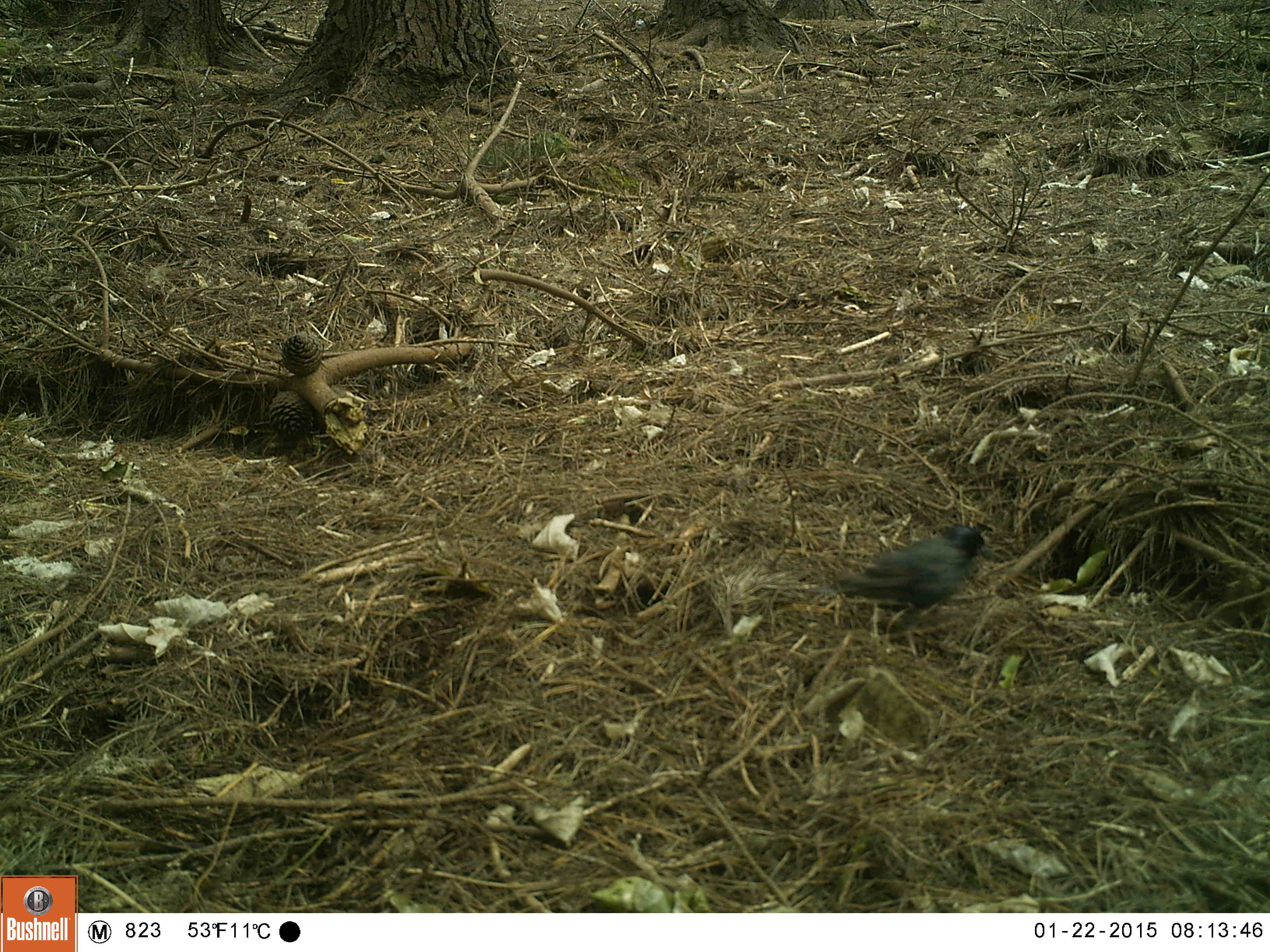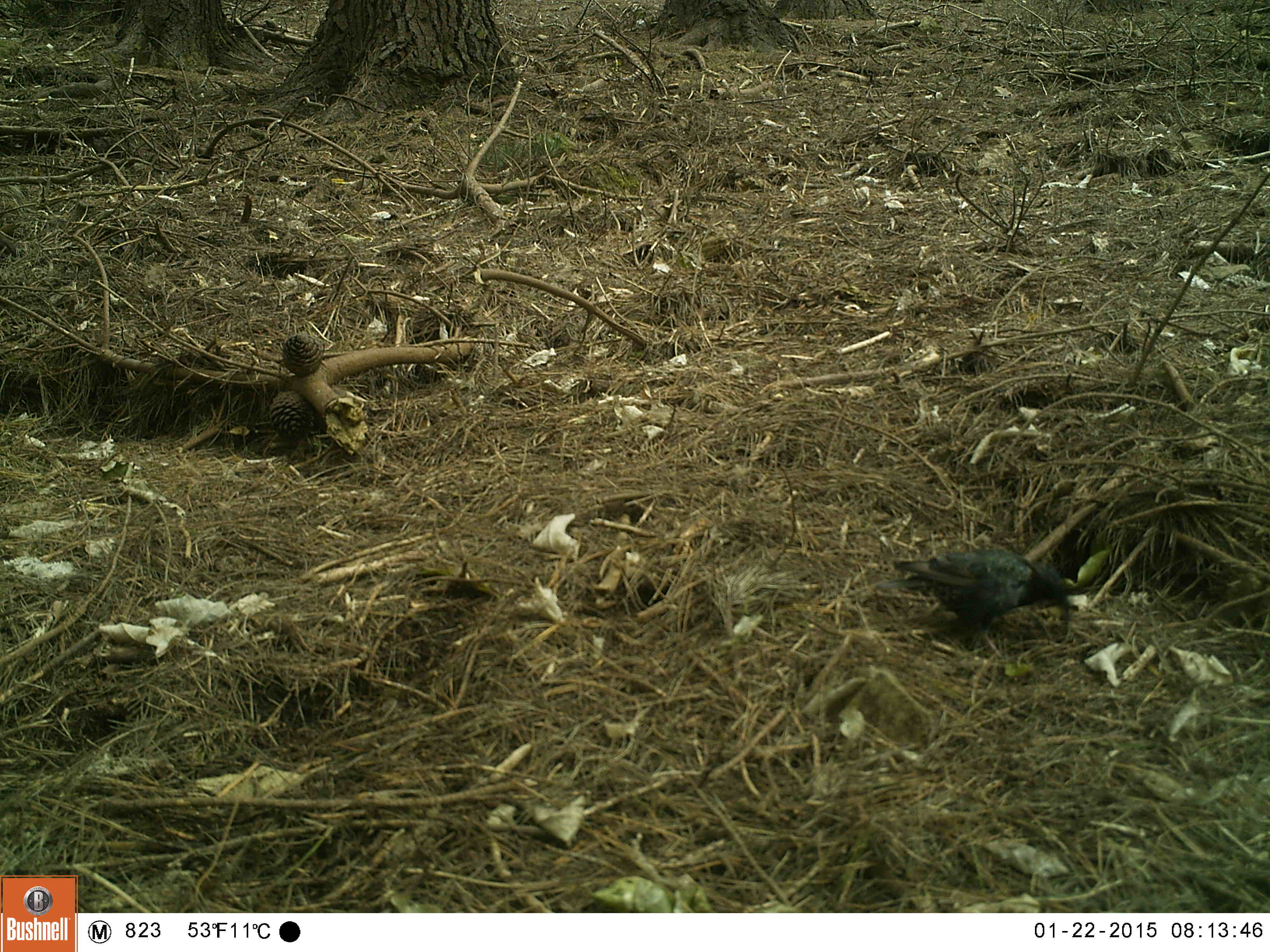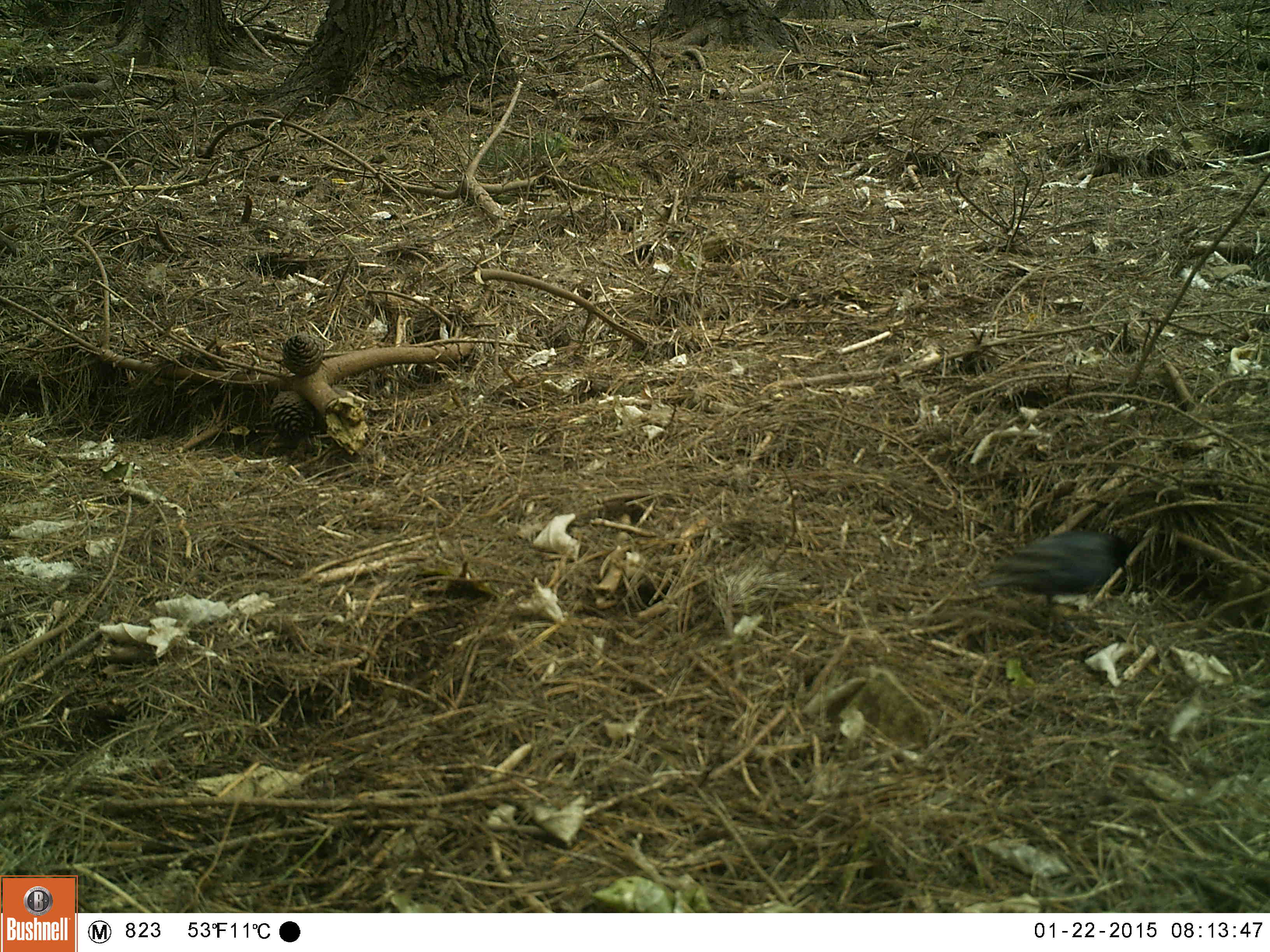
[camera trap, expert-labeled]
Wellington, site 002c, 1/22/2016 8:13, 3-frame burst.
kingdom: Animalia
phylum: Chordata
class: Aves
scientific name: Aves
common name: bird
Bird (Aves).